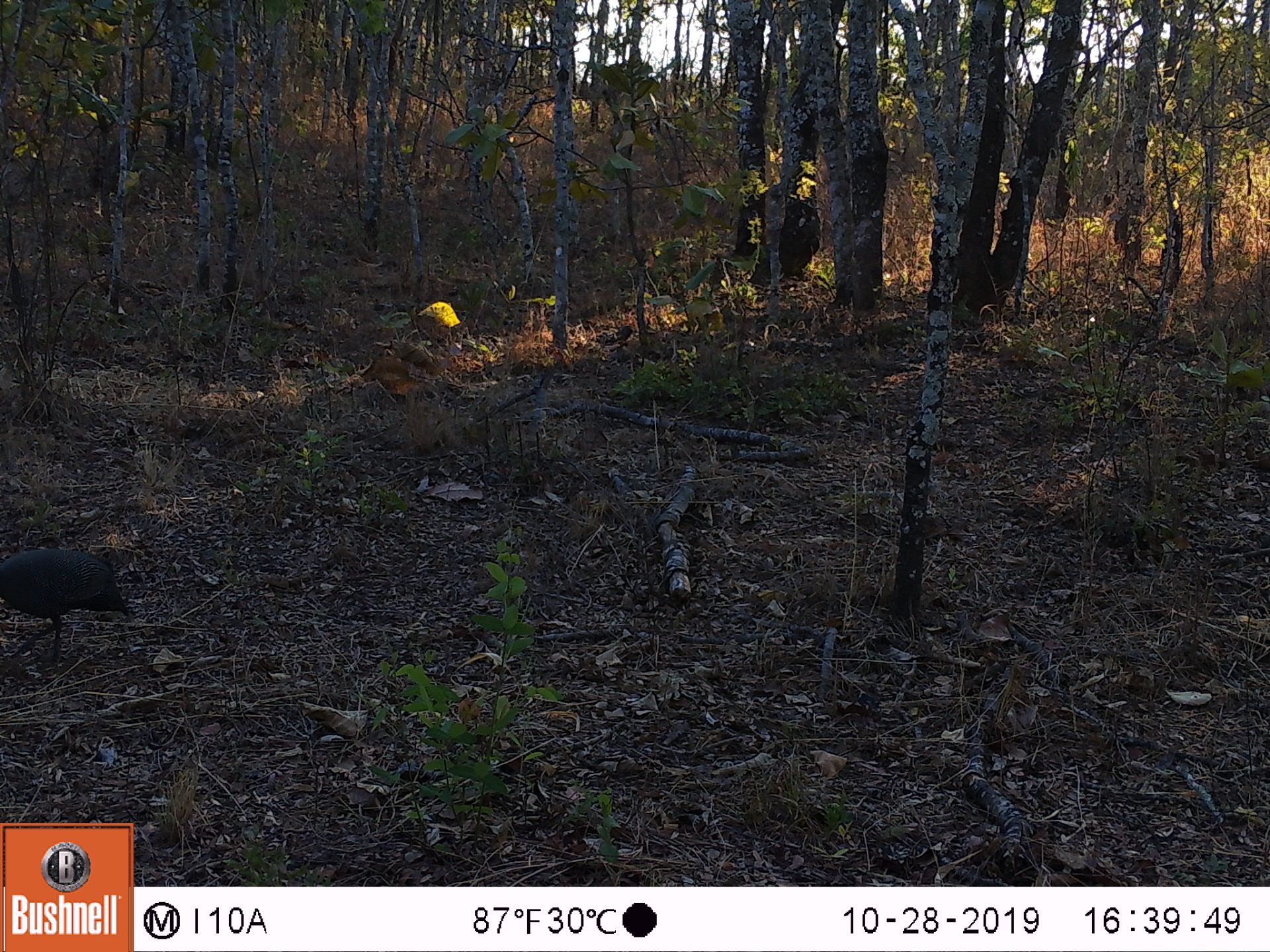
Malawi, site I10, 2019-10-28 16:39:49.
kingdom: Animalia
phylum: Chordata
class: Aves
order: Galliformes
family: Numididae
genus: Numida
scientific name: Numida meleagris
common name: helmeted guineafowl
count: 1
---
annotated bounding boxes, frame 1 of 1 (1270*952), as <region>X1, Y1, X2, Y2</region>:
helmeted guineafowl: <region>0, 543, 134, 667</region>